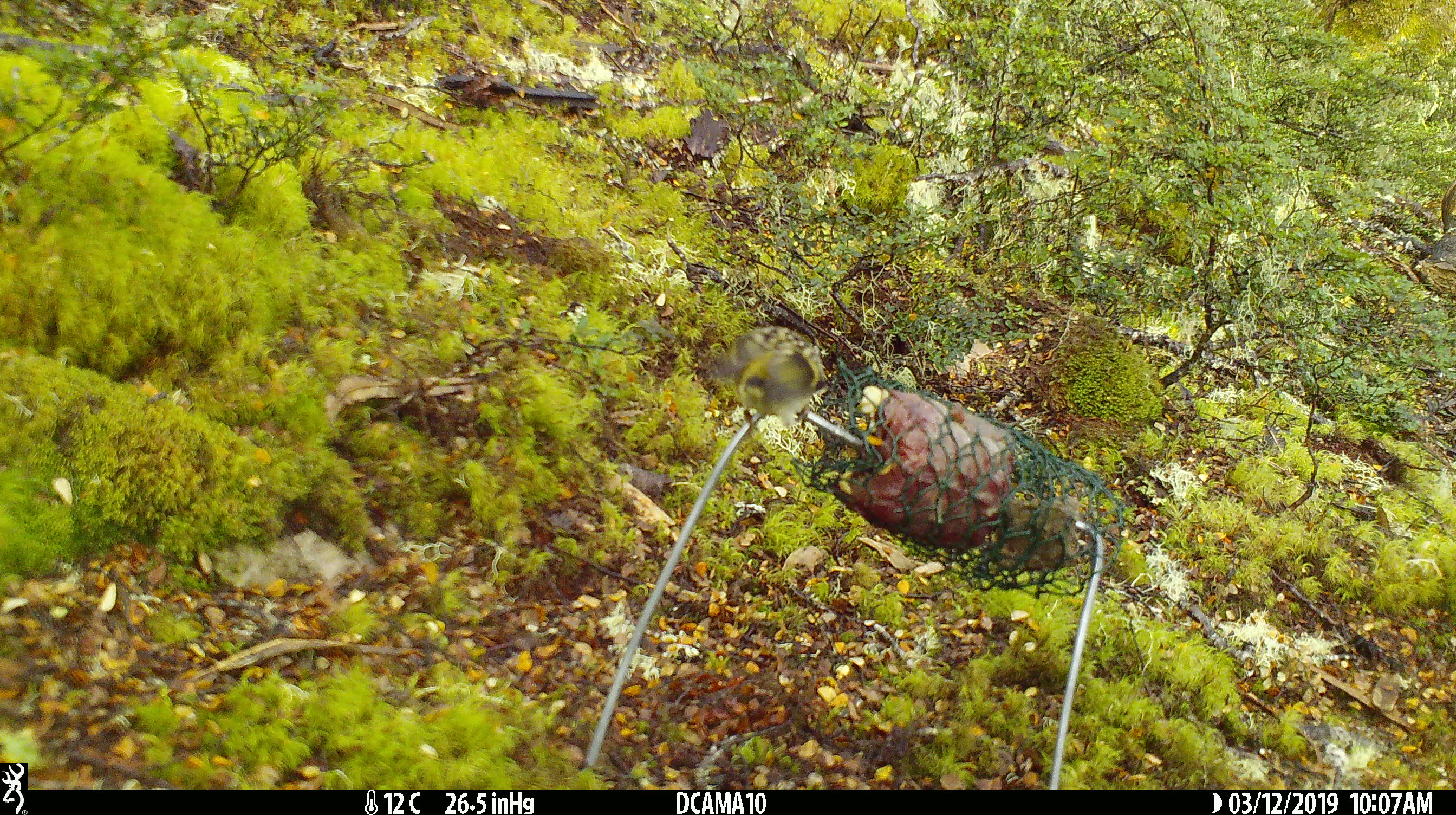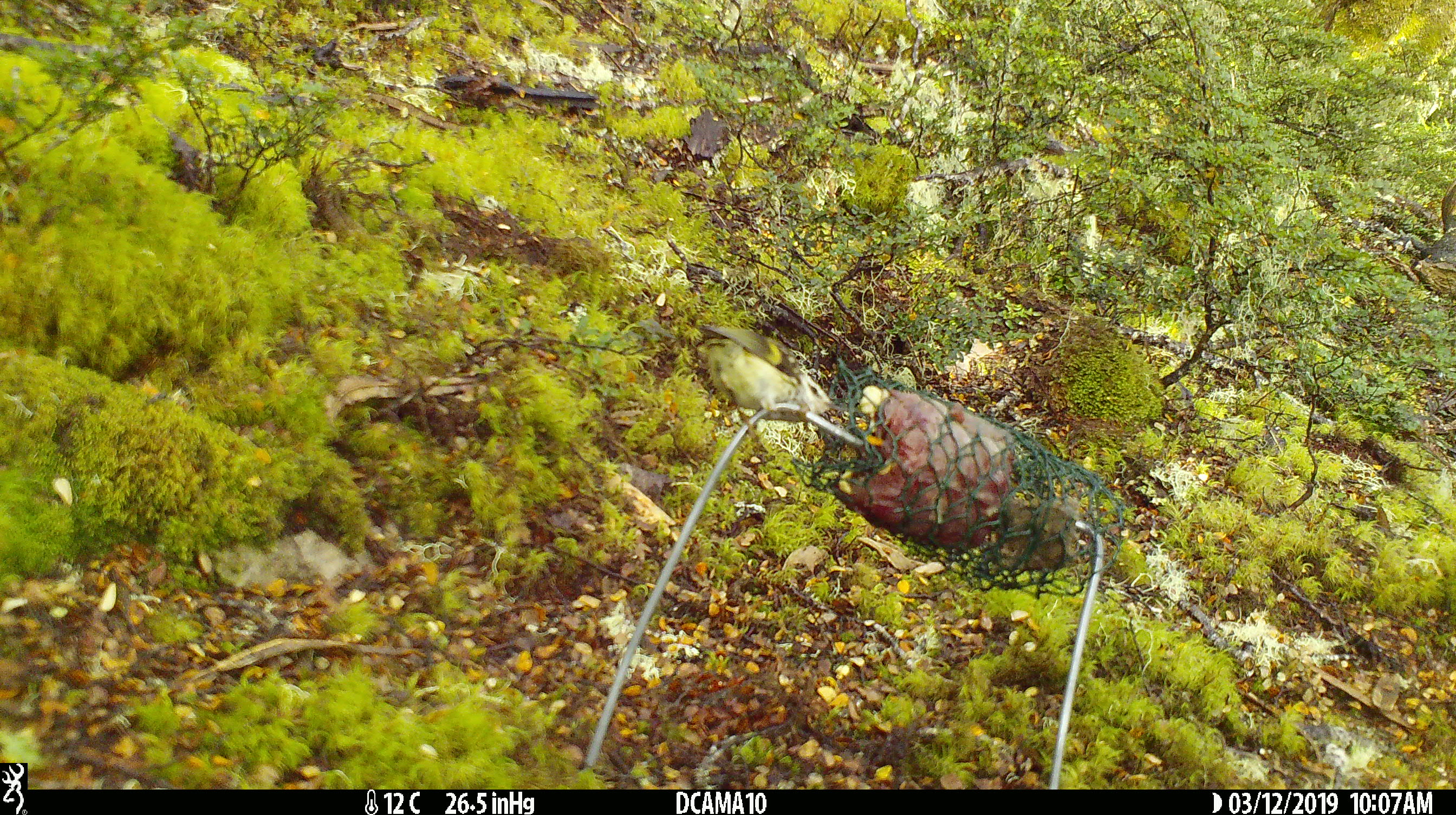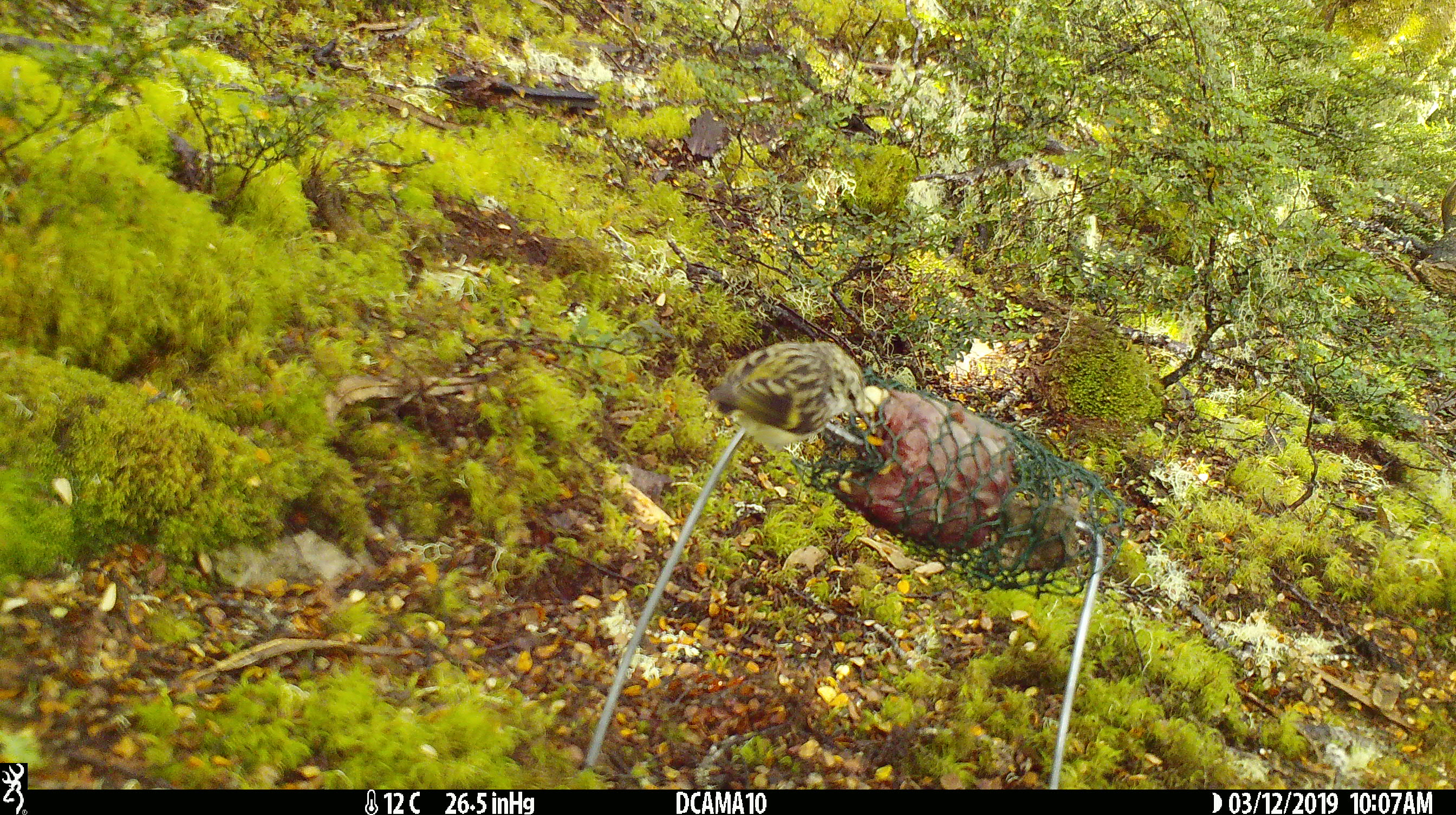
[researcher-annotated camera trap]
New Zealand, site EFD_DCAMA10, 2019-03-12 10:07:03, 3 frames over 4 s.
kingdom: Animalia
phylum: Chordata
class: Aves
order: Passeriformes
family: Acanthisittidae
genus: Acanthisitta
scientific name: Acanthisitta chloris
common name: rifleman